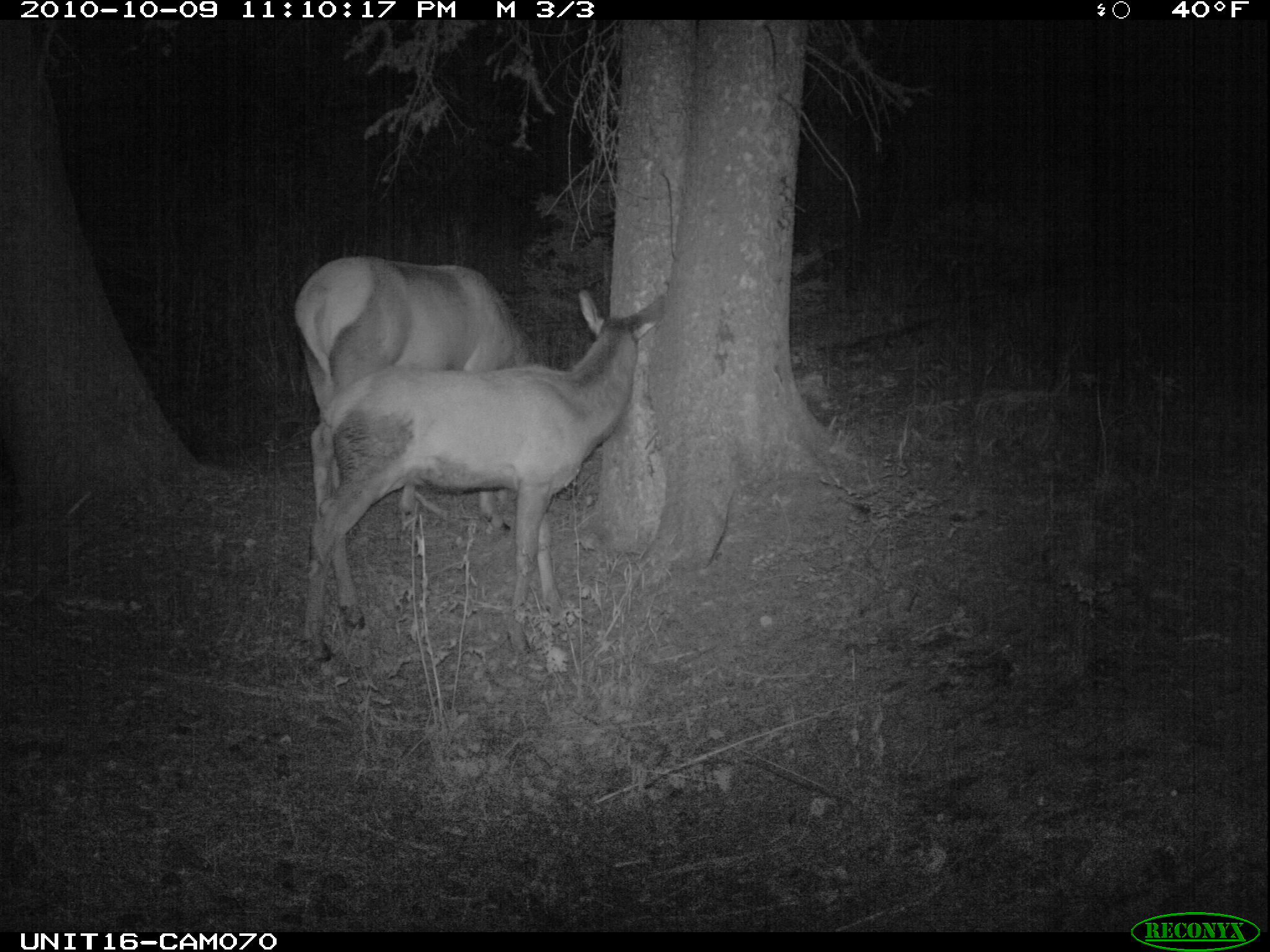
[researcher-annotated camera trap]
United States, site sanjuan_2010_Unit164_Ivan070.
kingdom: Animalia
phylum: Chordata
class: Mammalia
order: Artiodactyla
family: Cervidae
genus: Cervus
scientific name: Cervus elaphus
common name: red deer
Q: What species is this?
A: Cervus elaphus (red deer).